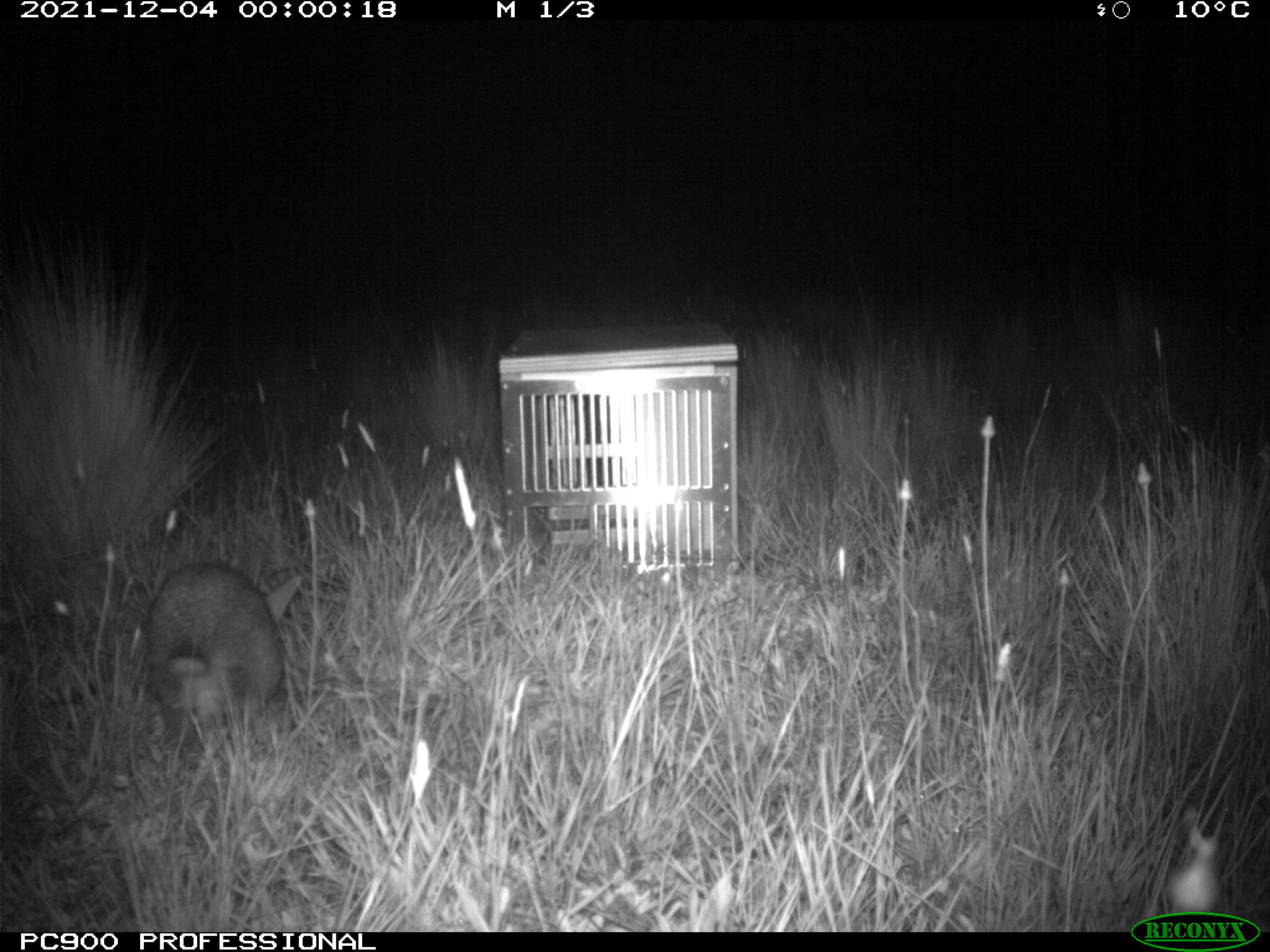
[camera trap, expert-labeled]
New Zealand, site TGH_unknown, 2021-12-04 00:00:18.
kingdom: Animalia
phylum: Chordata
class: Mammalia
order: Lagomorpha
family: Leporidae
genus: Oryctolagus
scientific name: Oryctolagus cuniculus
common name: european rabbit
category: rabbit